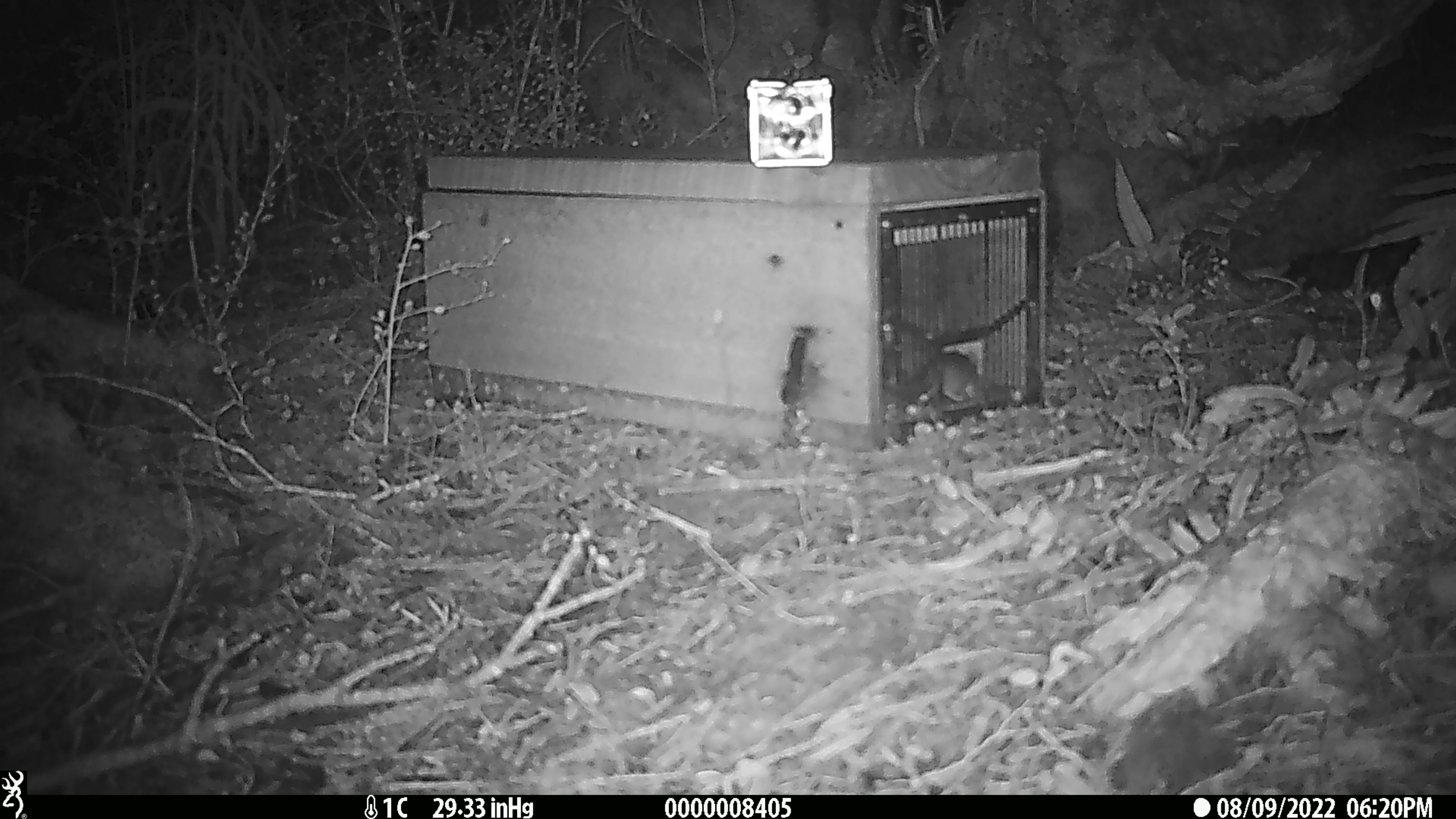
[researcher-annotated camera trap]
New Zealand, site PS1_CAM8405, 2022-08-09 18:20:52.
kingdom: Animalia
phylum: Chordata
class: Mammalia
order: Rodentia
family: Muridae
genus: Mus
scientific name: Mus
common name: mouse